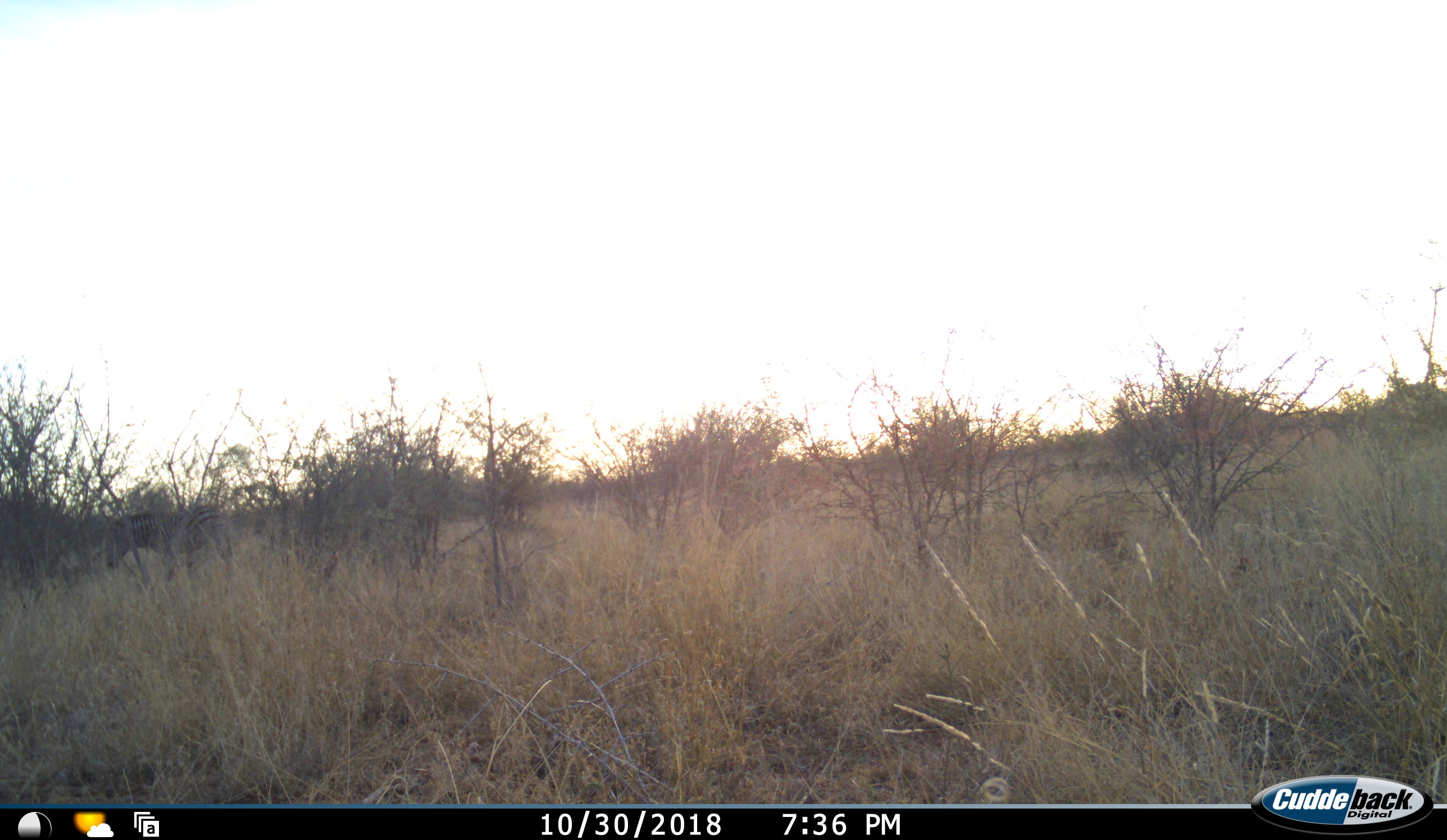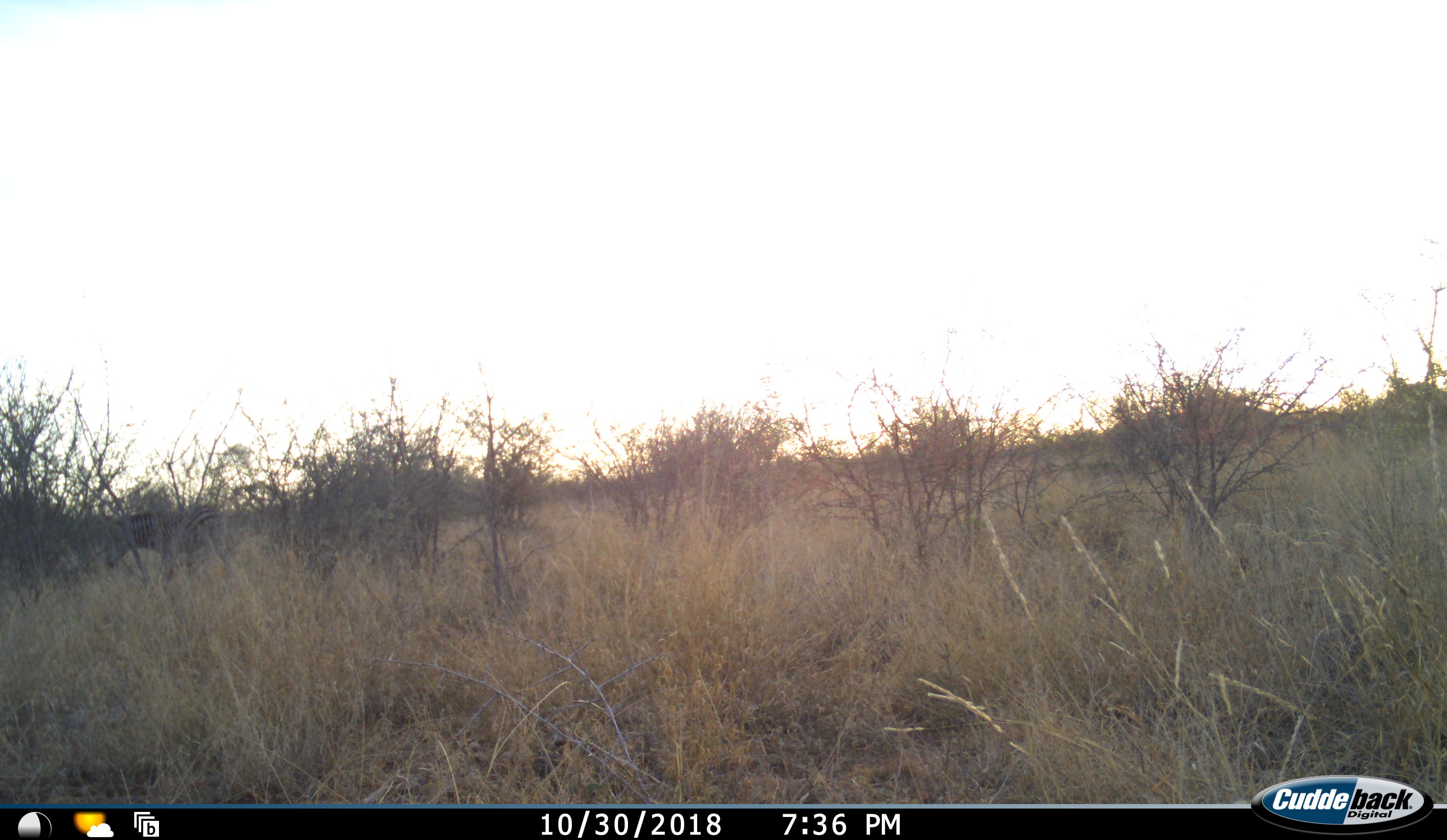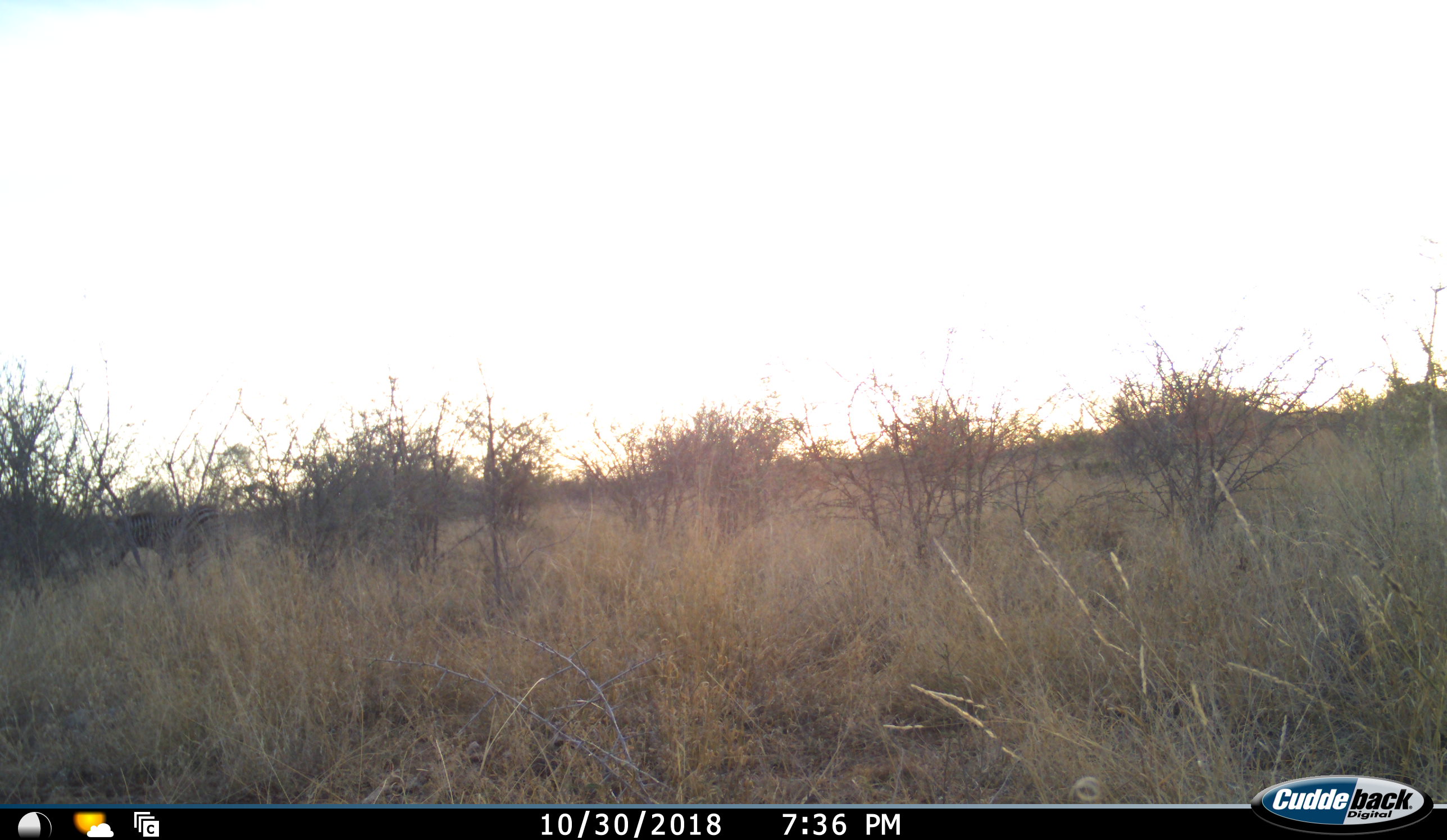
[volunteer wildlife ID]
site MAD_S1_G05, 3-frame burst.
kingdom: Animalia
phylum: Chordata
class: Mammalia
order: Perissodactyla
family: Equidae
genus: Equus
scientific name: Equus quagga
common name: plains zebra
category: zebraplains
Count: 1.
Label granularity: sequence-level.